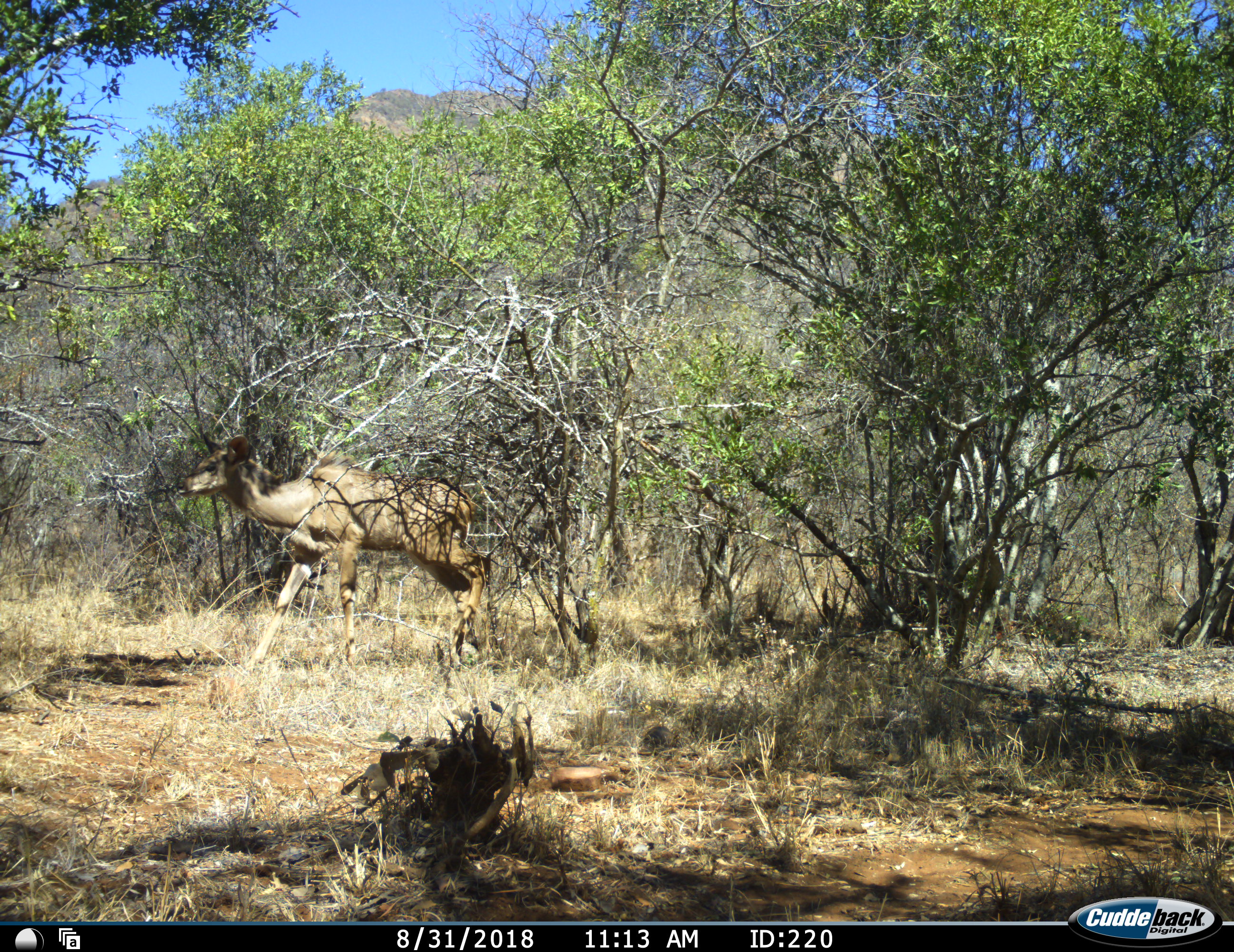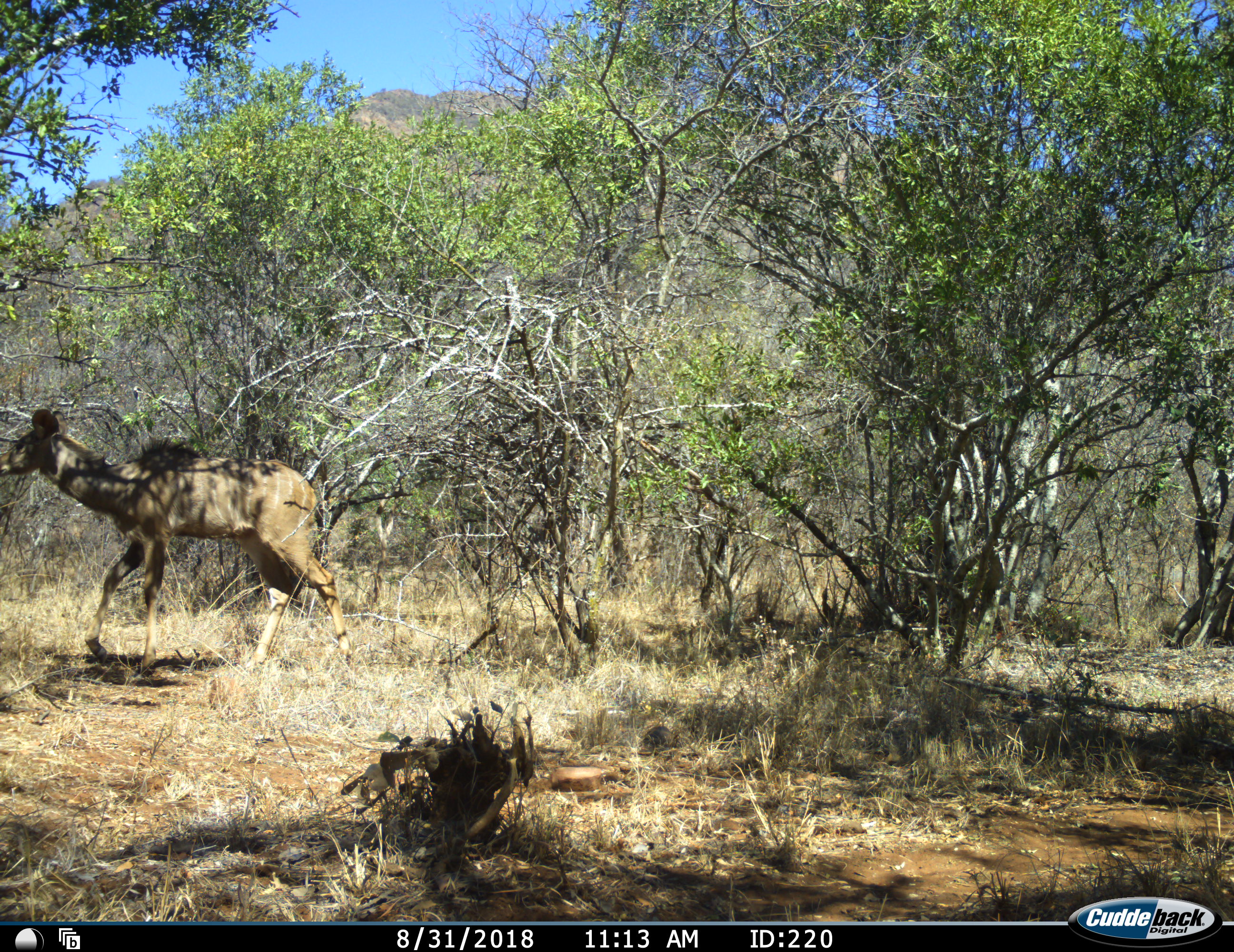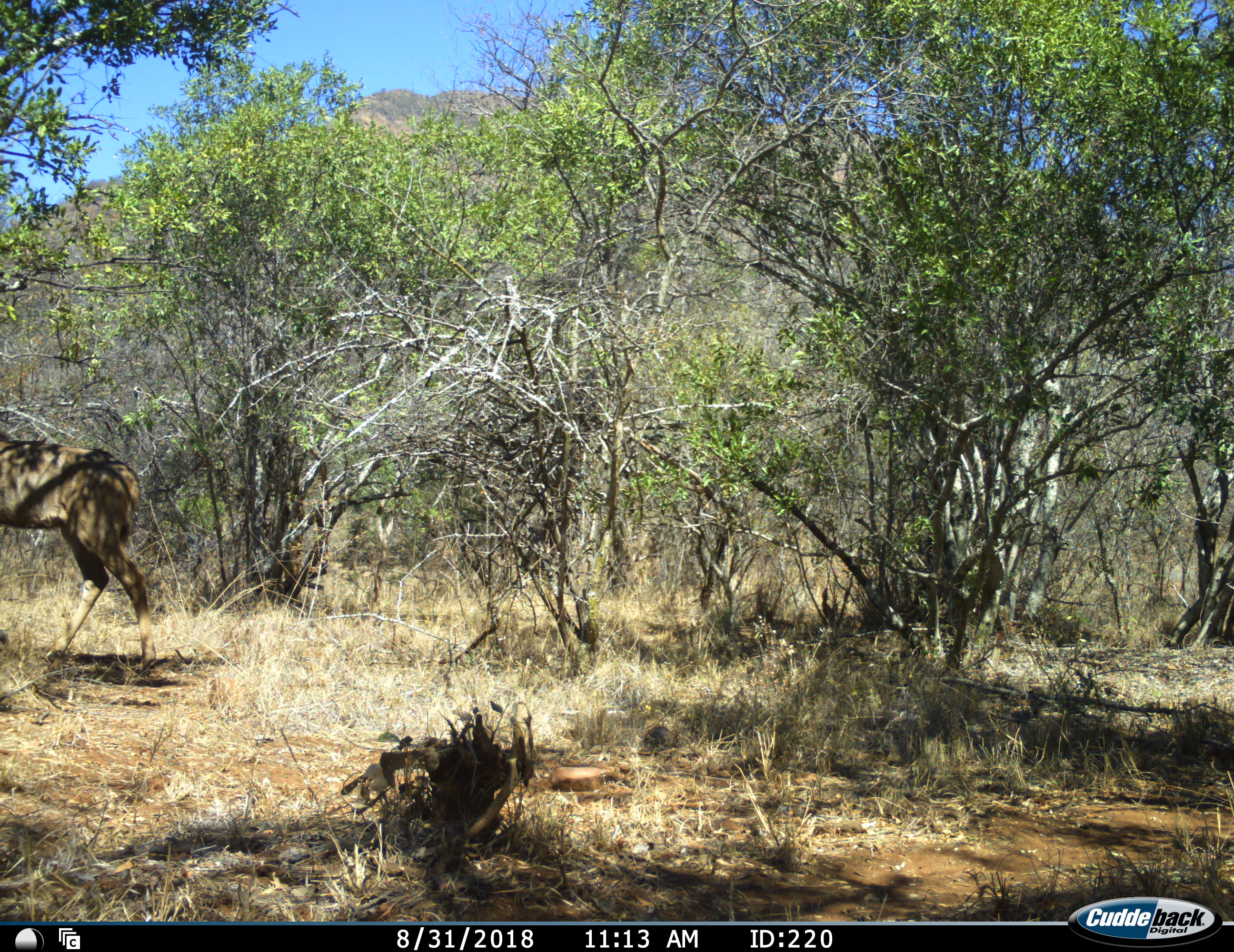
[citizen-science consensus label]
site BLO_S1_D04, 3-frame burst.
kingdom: Animalia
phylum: Chordata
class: Mammalia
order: Artiodactyla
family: Bovidae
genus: Tragelaphus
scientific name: Tragelaphus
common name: kudu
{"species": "kudu (Tragelaphus)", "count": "1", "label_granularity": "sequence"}